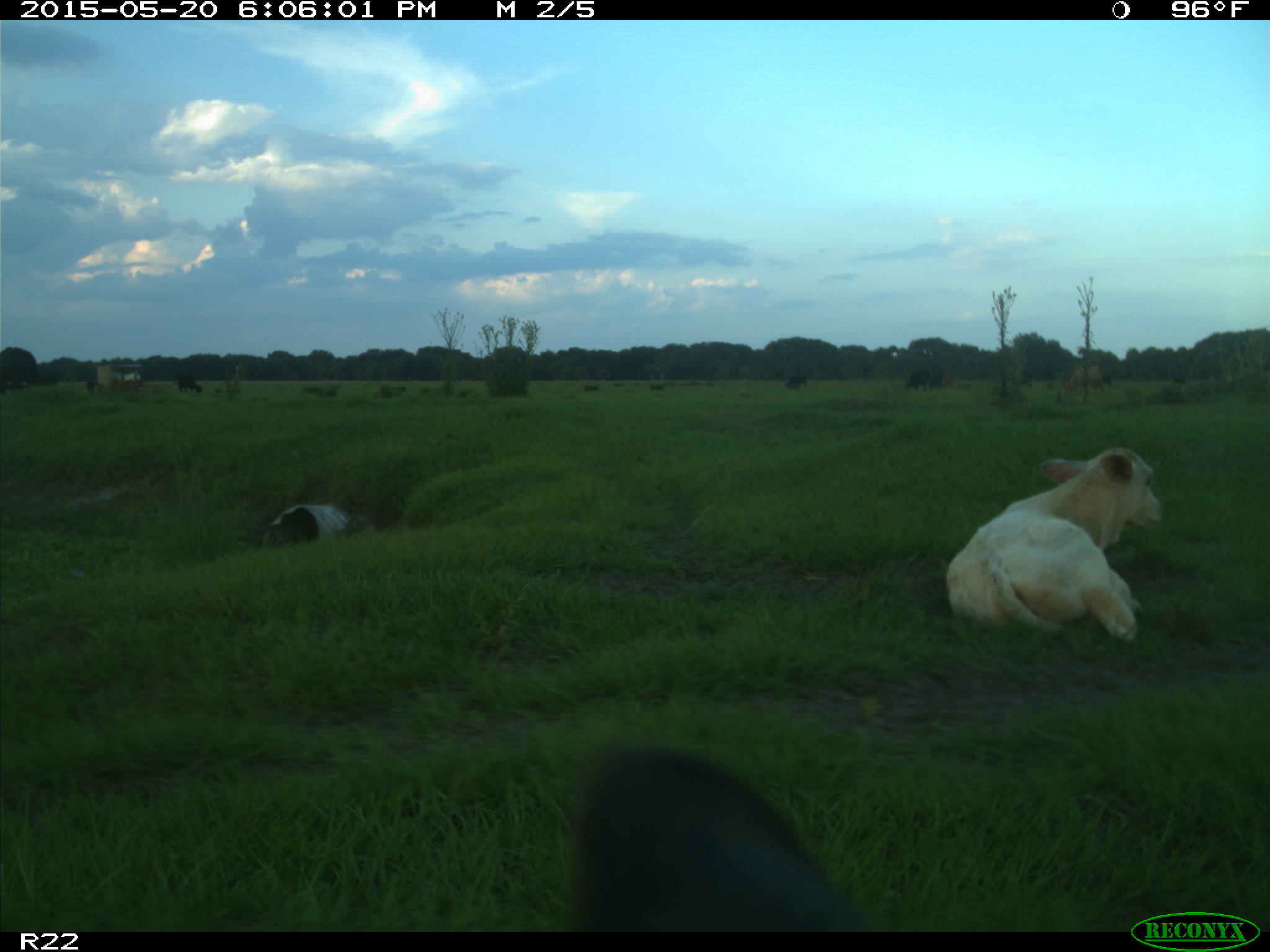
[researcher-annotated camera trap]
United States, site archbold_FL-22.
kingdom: Animalia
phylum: Chordata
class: Mammalia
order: Artiodactyla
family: Bovidae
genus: Bos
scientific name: Bos taurus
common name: domestic cow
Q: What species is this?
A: Bos taurus (domestic cow).